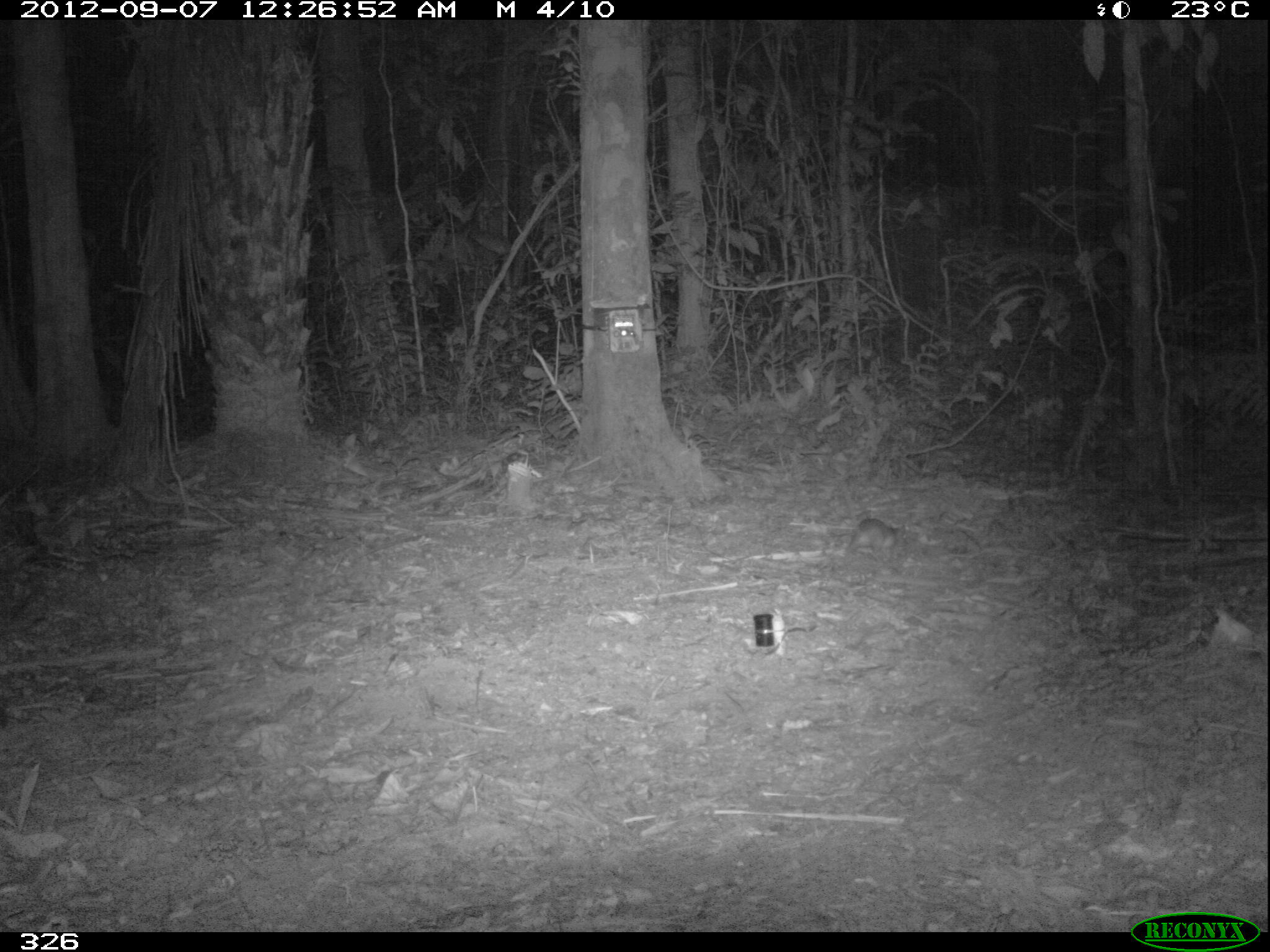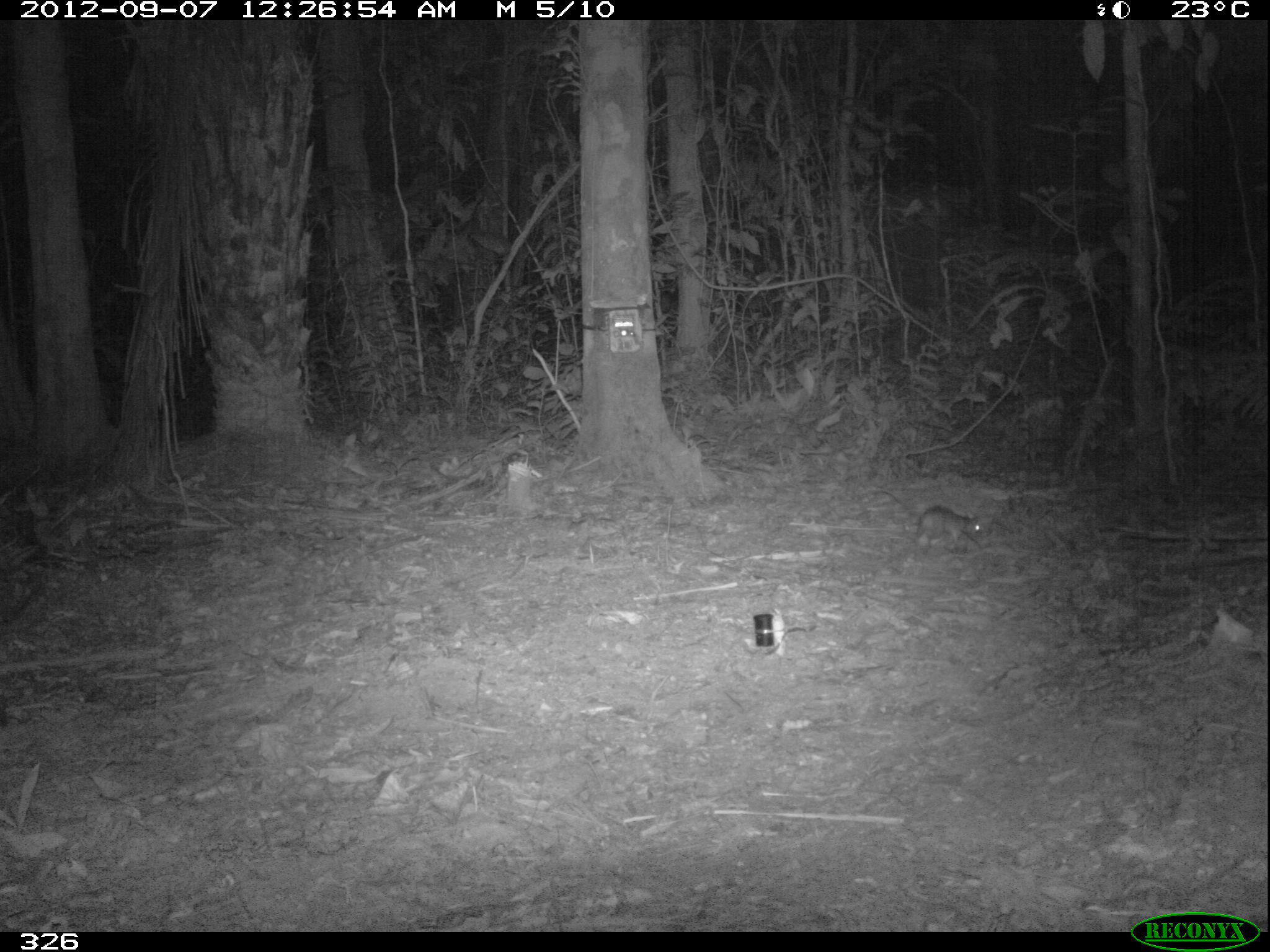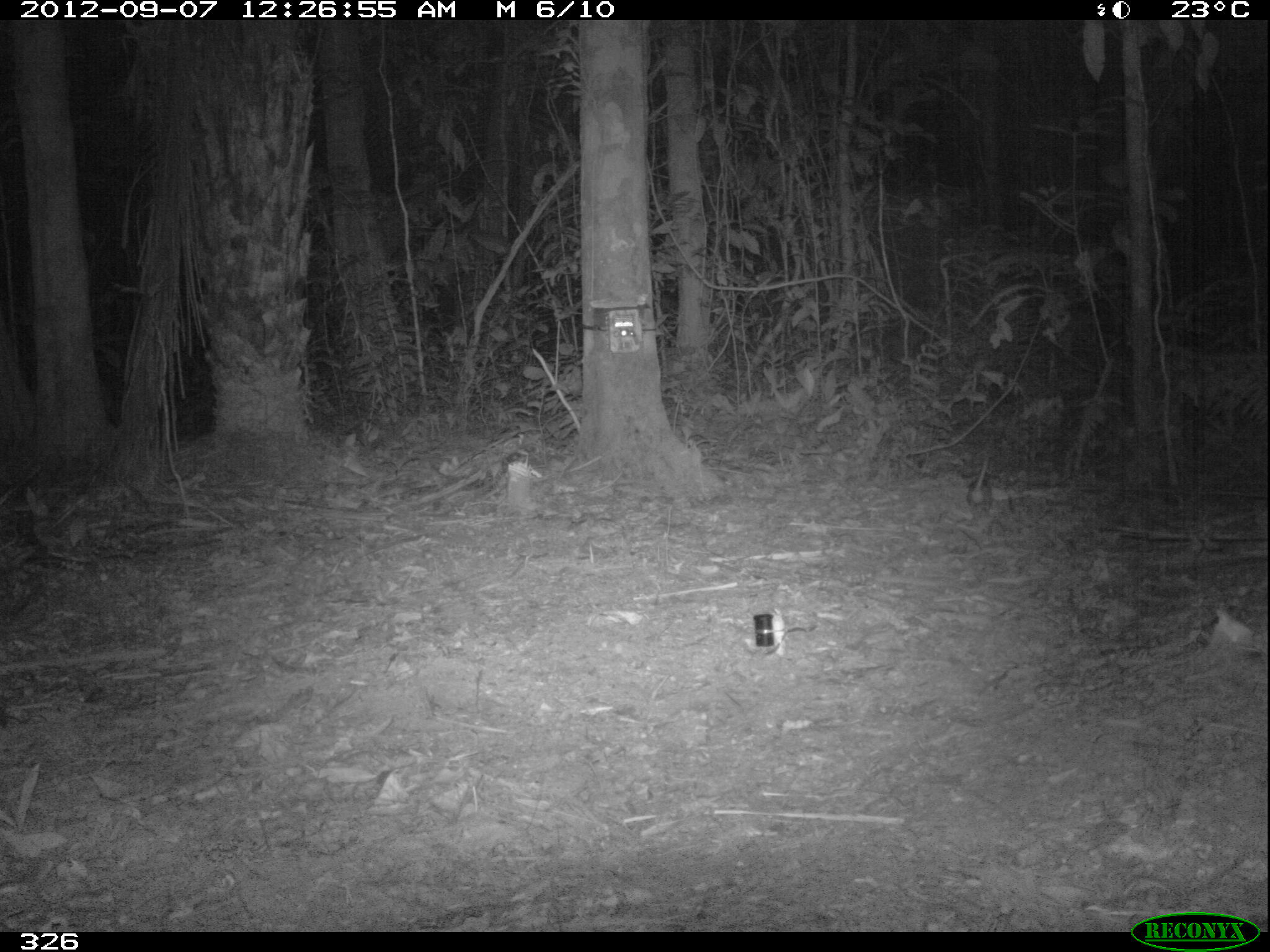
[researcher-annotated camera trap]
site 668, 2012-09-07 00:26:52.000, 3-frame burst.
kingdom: Animalia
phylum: Chordata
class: Mammalia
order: Rodentia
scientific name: Rodentia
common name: rodents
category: unknown rodent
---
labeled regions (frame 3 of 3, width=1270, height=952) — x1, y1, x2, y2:
unknown rodent: 968, 454, 991, 512